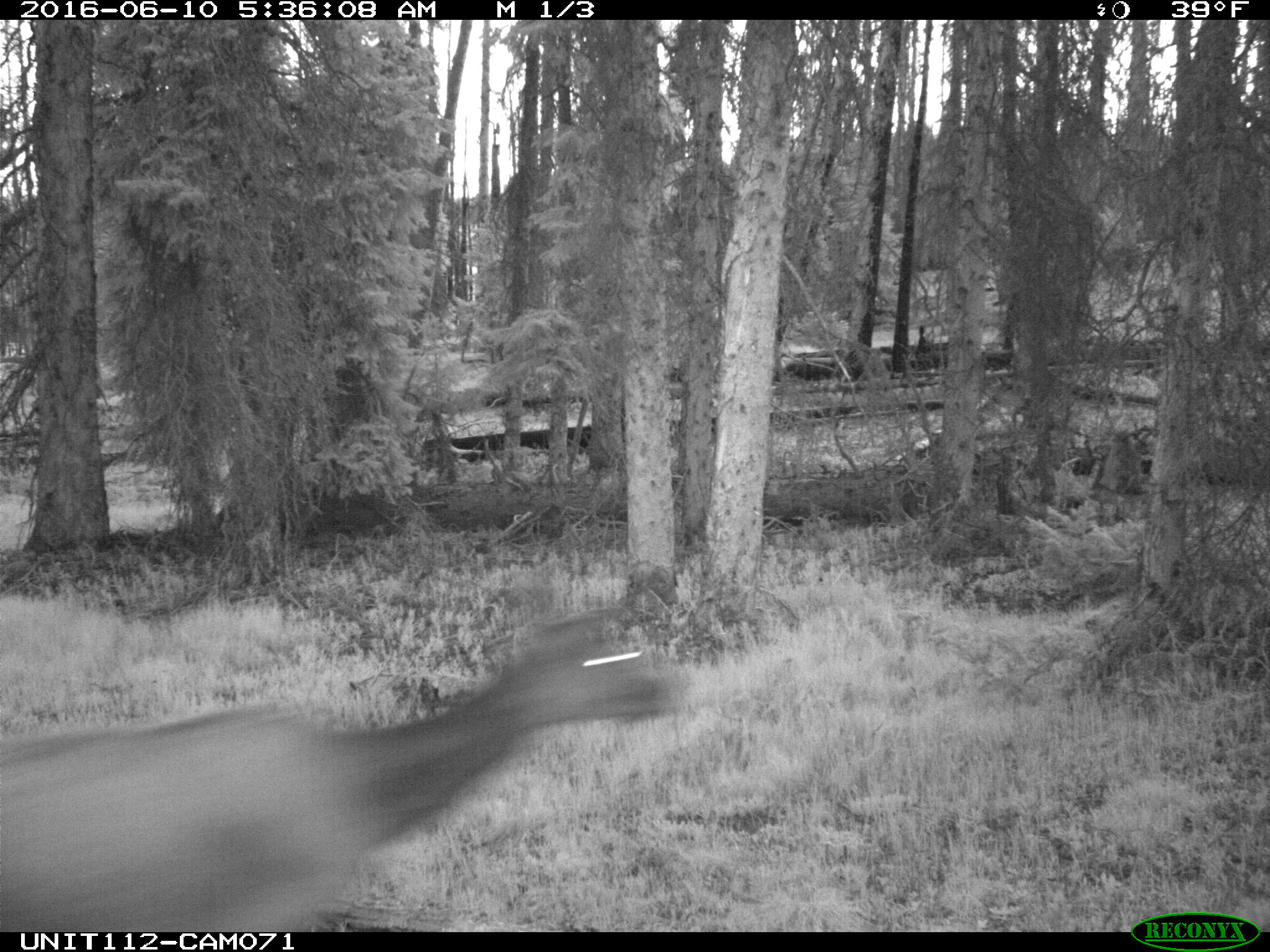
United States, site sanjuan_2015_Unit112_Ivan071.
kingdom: Animalia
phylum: Chordata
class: Mammalia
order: Artiodactyla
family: Cervidae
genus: Cervus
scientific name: Cervus elaphus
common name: red deer